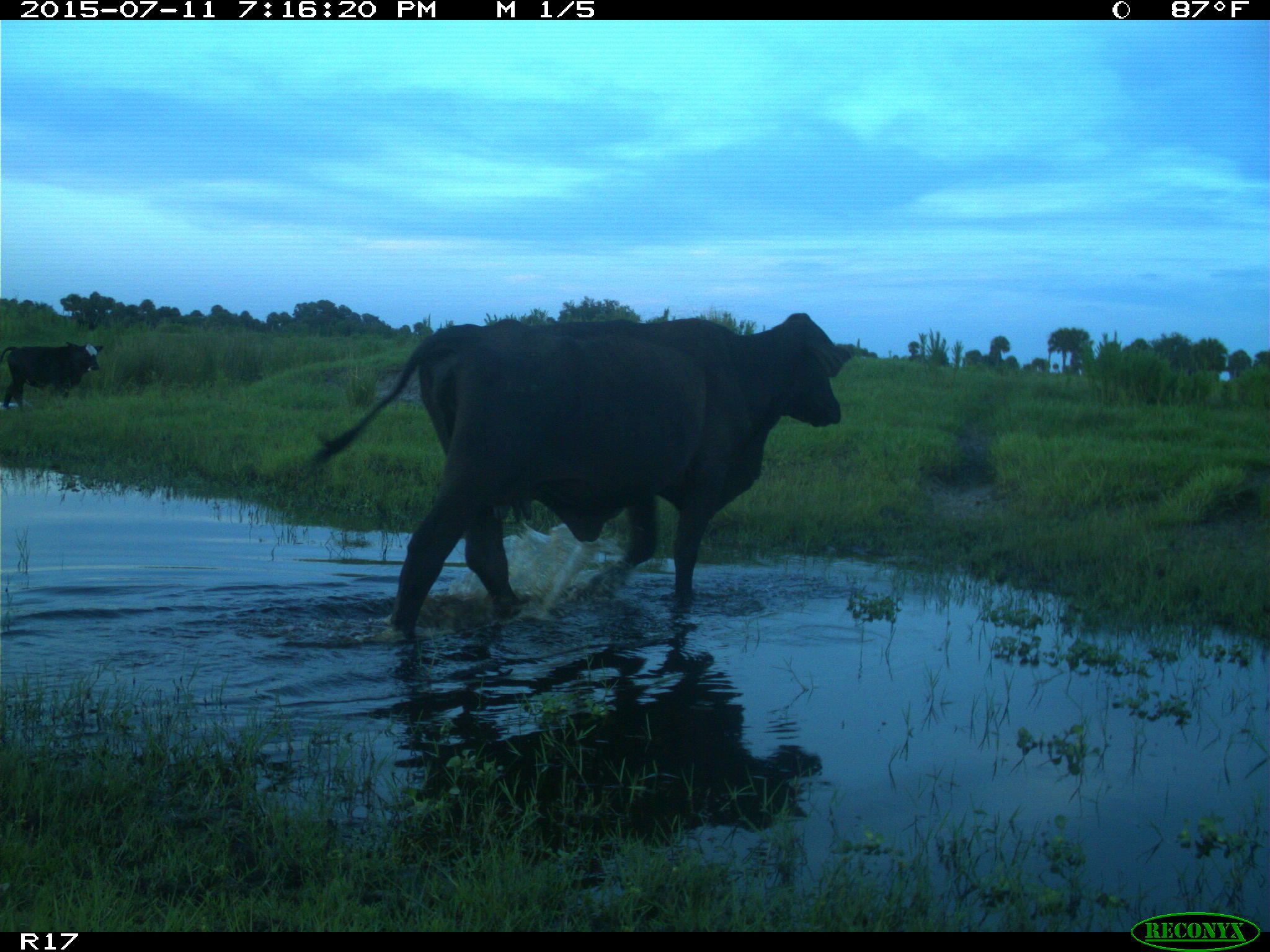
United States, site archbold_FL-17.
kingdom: Animalia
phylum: Chordata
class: Mammalia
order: Artiodactyla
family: Bovidae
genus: Bos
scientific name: Bos taurus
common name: domestic cow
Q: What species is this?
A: Bos taurus (domestic cow).